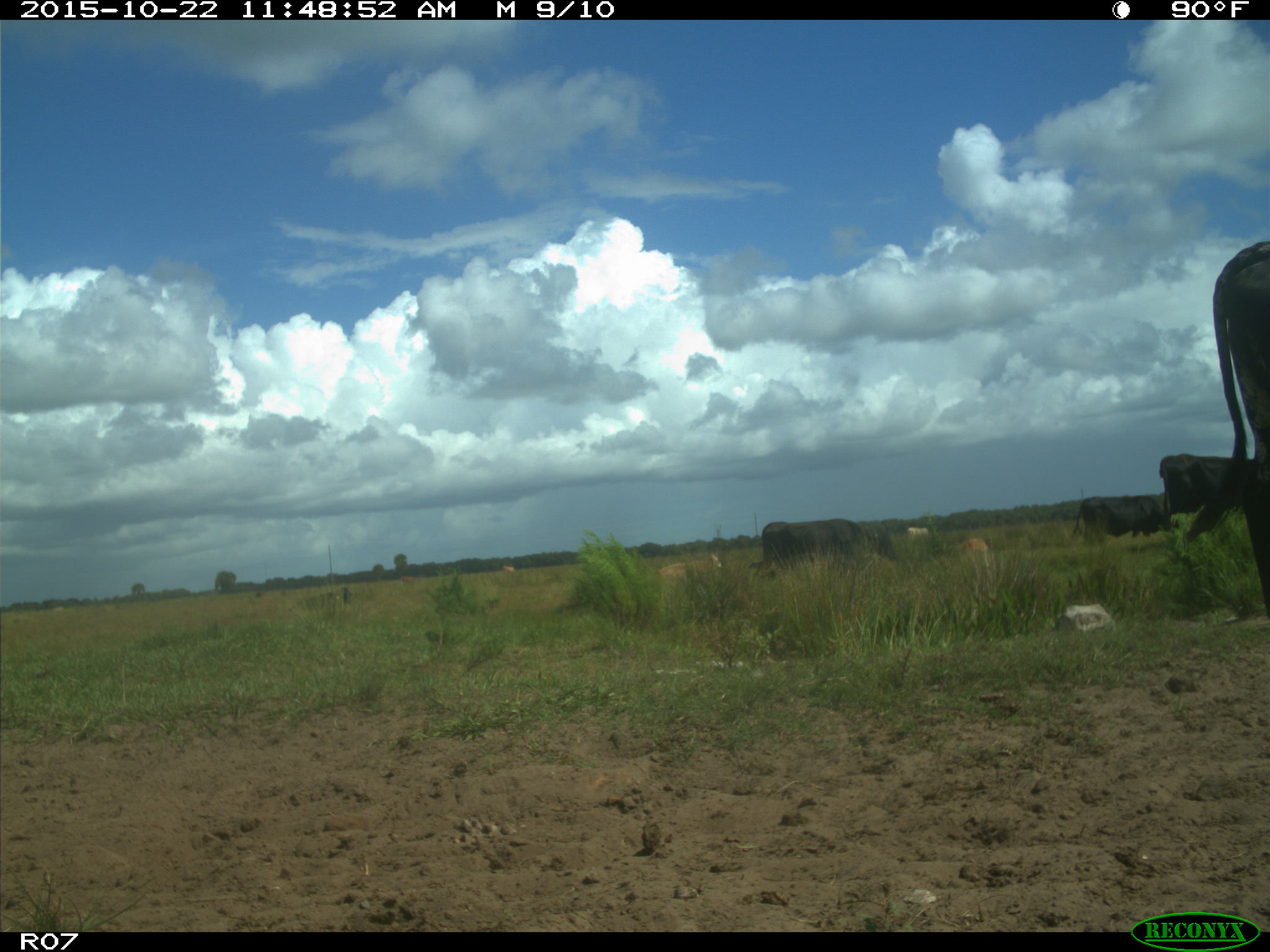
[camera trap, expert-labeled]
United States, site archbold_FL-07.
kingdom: Animalia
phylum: Chordata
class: Mammalia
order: Artiodactyla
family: Bovidae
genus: Bos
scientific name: Bos taurus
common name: domestic cow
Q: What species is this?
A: Bos taurus (domestic cow).